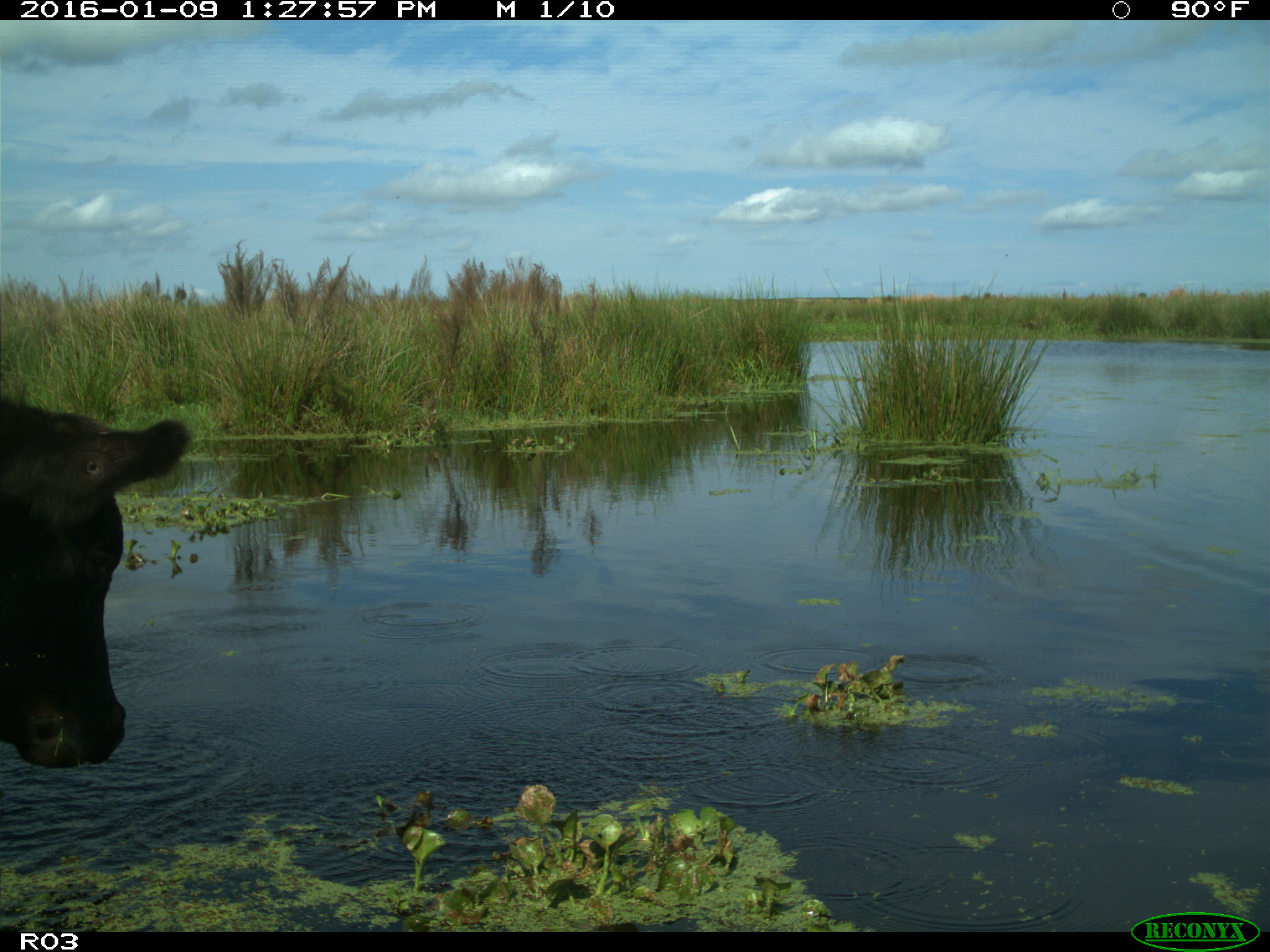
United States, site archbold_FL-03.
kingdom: Animalia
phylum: Chordata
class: Mammalia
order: Artiodactyla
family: Bovidae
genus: Bos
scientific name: Bos taurus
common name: domestic cow